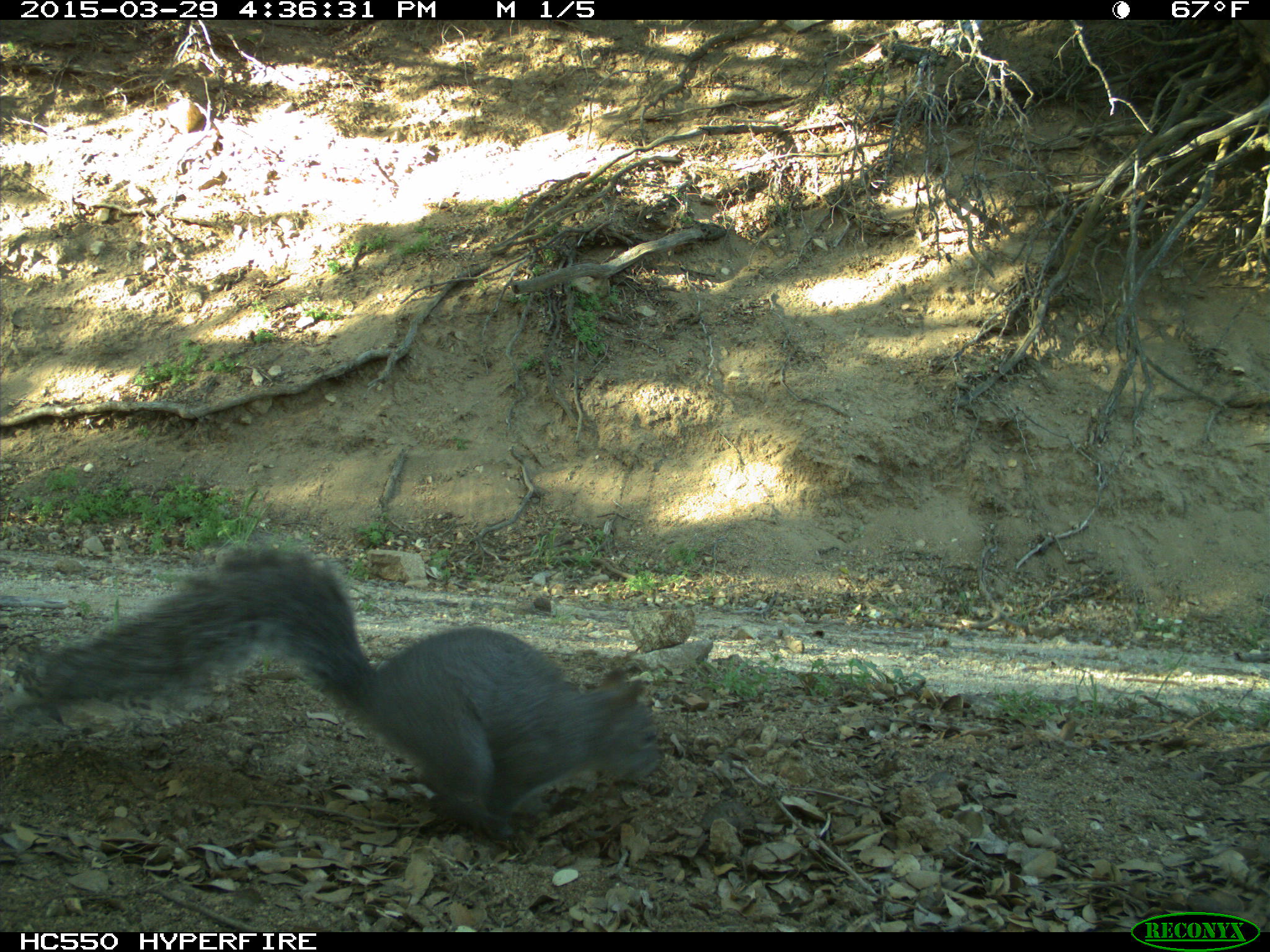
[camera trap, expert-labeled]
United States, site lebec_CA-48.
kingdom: Animalia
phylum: Chordata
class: Mammalia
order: Rodentia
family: Sciuridae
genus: Sciurus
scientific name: Sciurus carolinensis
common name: eastern gray squirrel